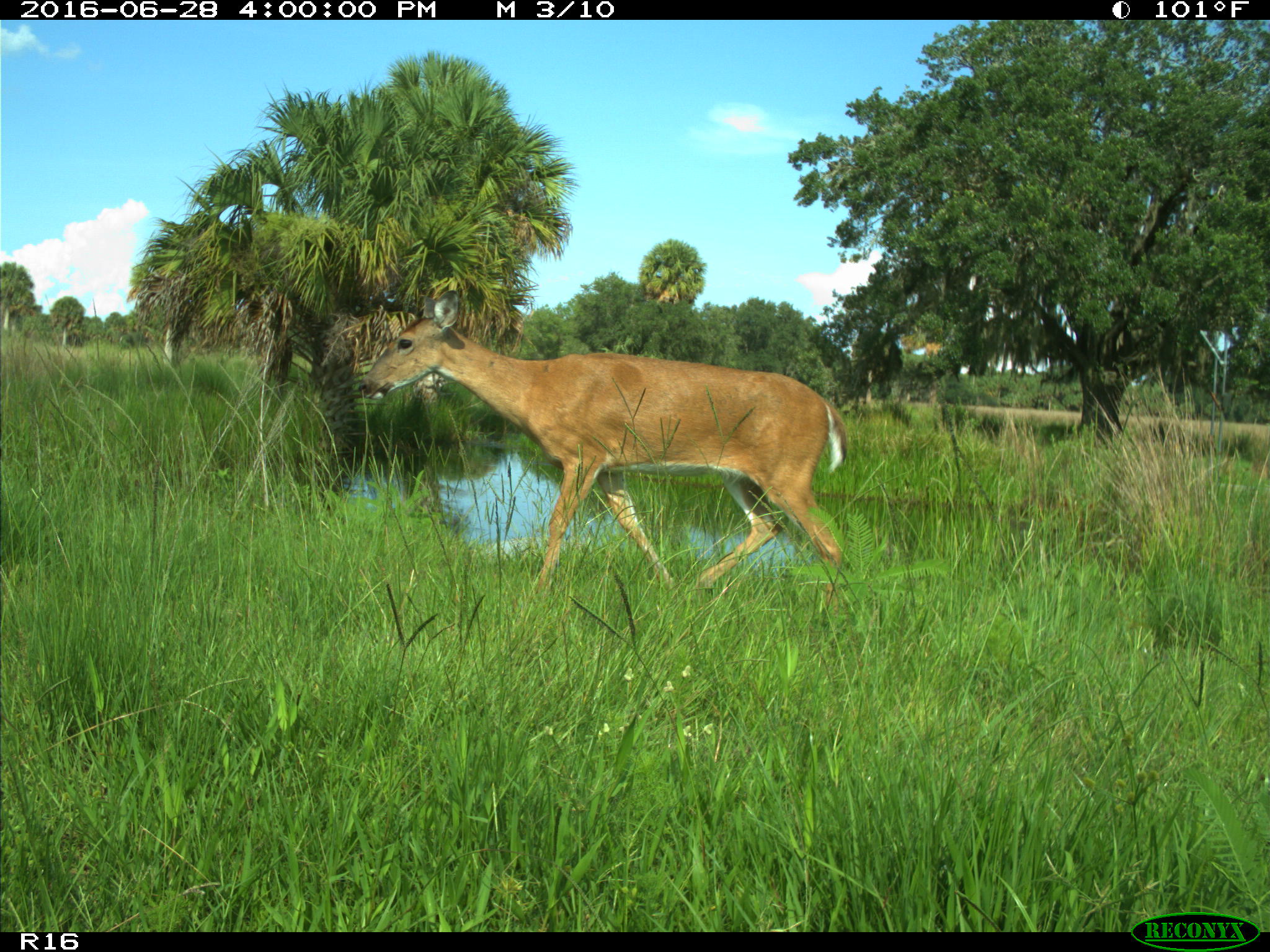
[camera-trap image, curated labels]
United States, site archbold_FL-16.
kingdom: Animalia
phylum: Chordata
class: Mammalia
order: Artiodactyla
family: Cervidae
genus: Odocoileus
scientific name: Odocoileus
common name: deer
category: unidentified deer